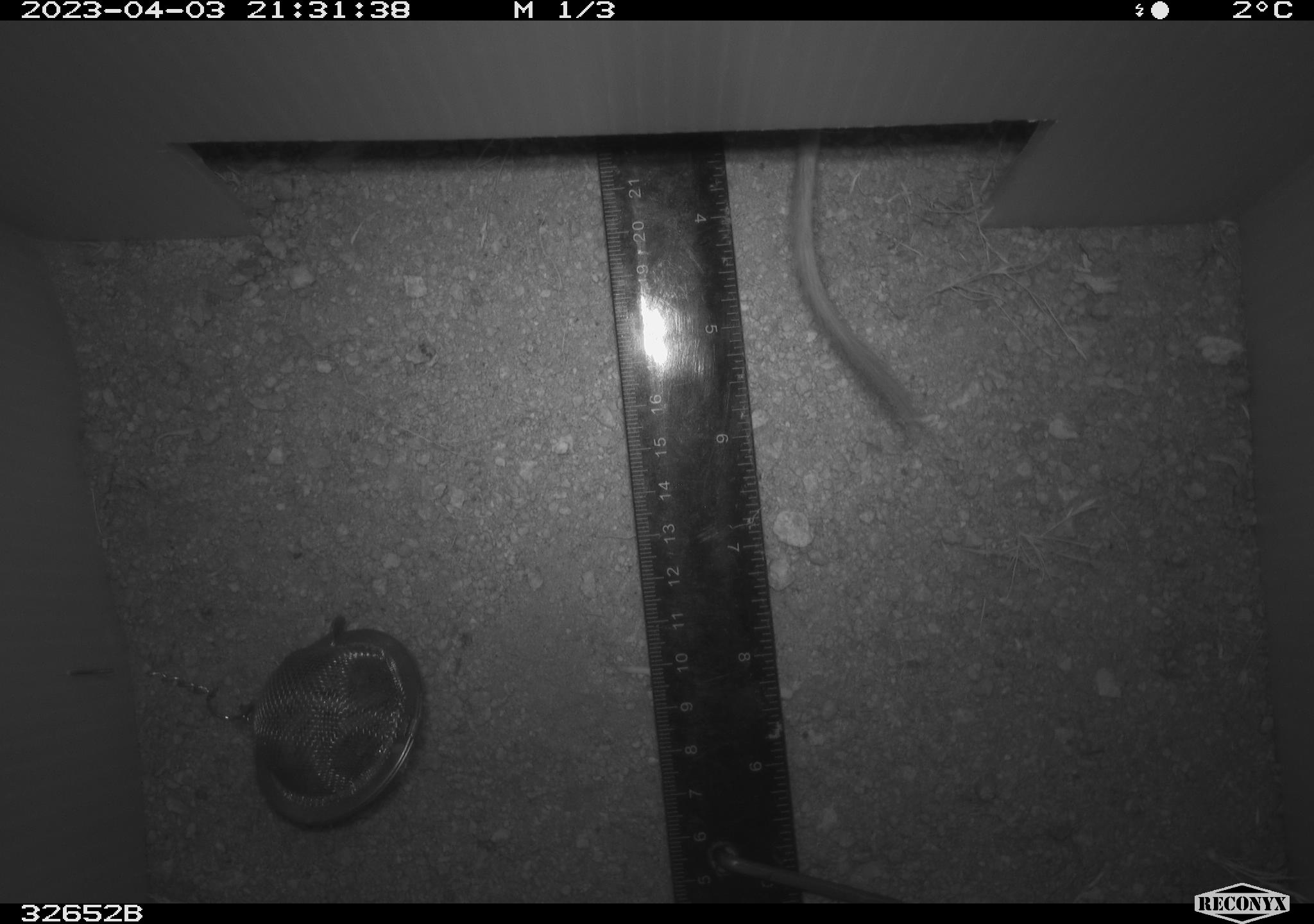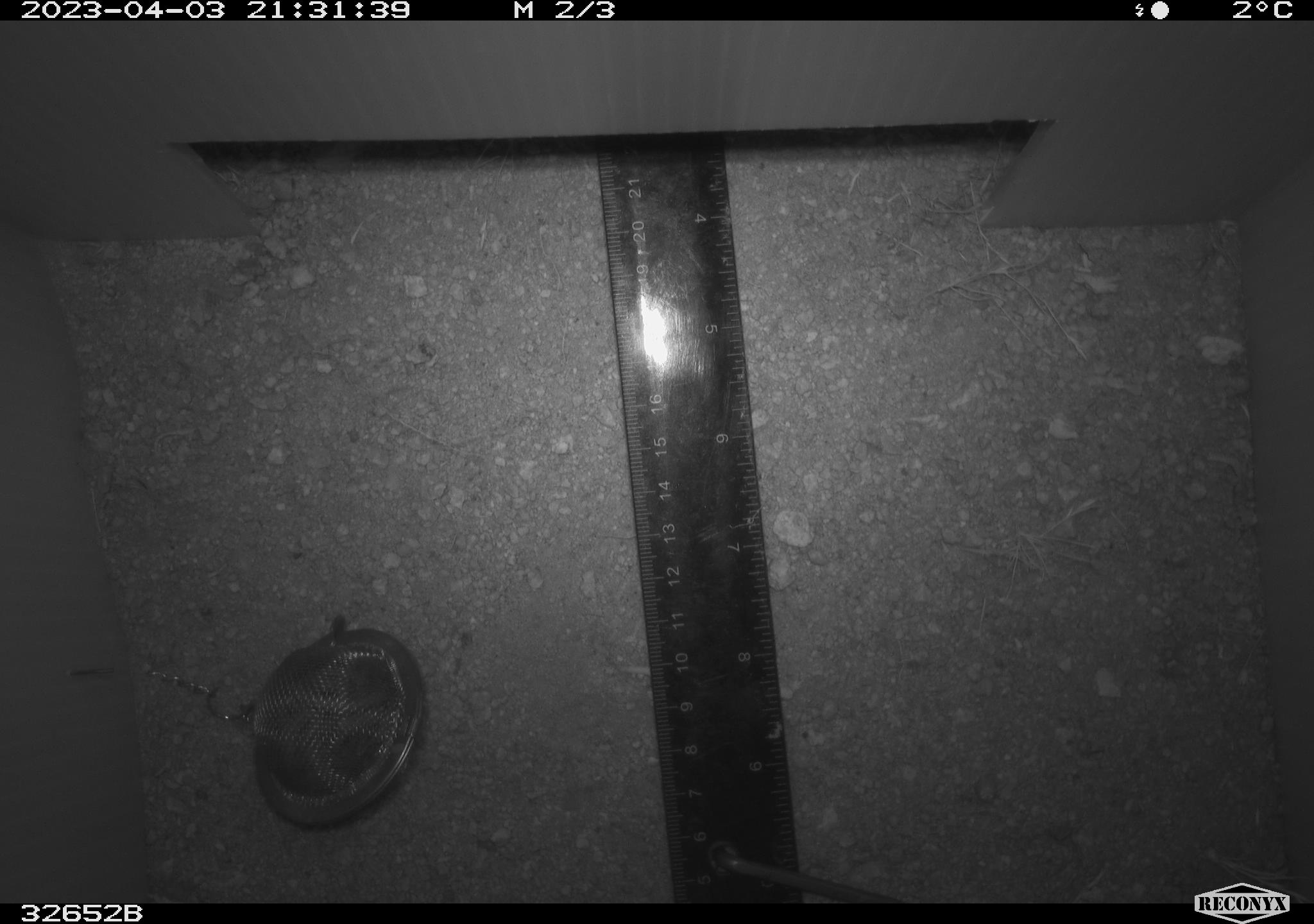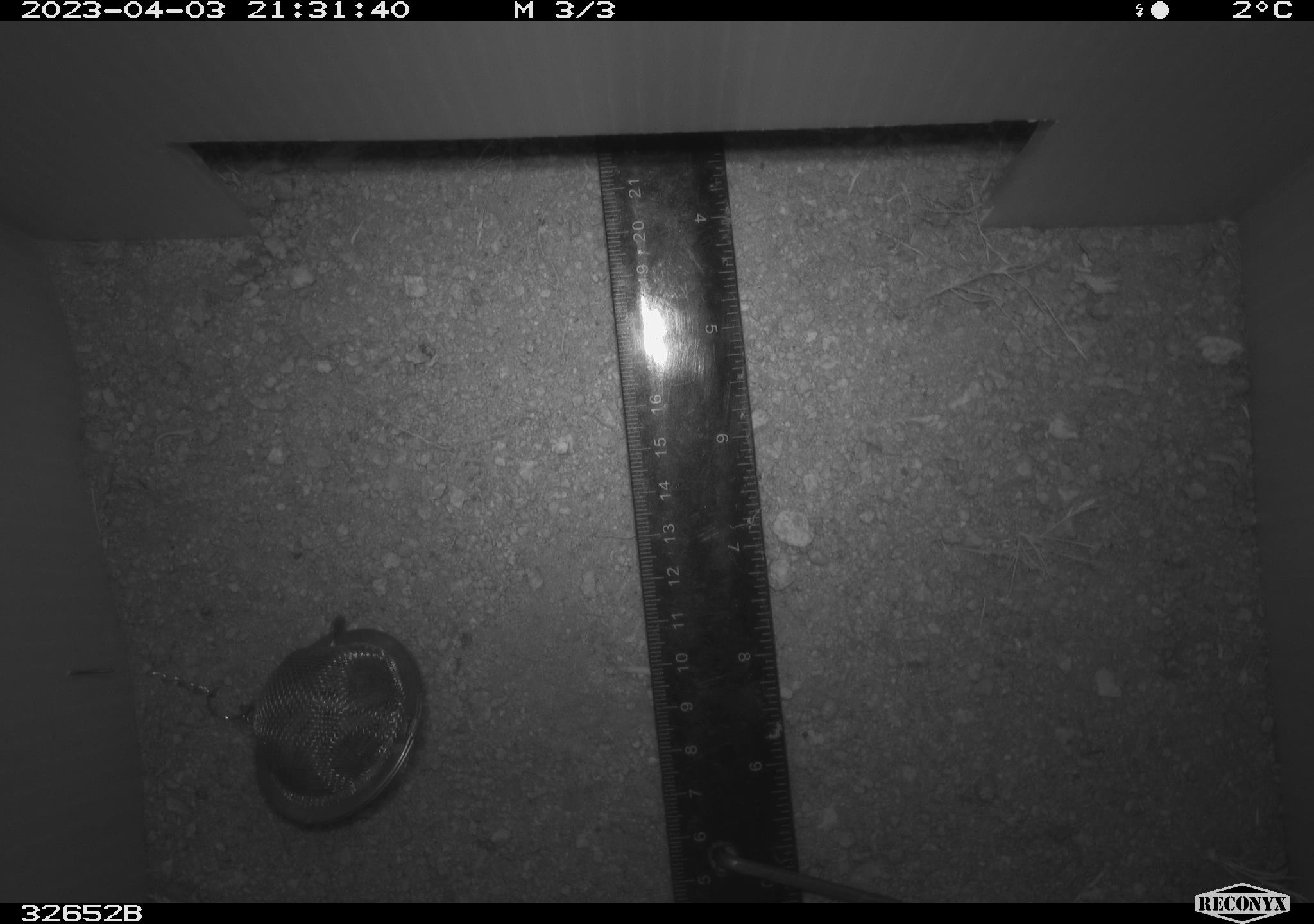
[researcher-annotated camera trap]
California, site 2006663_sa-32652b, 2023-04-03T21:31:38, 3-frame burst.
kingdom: Animalia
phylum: Chordata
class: Mammalia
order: Rodentia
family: Heteromyidae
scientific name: Heteromyidae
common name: kangaroo rats and pocket mice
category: heteromyidae family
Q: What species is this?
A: Heteromyidae family (kangaroo rats and pocket mice) (Heteromyidae).